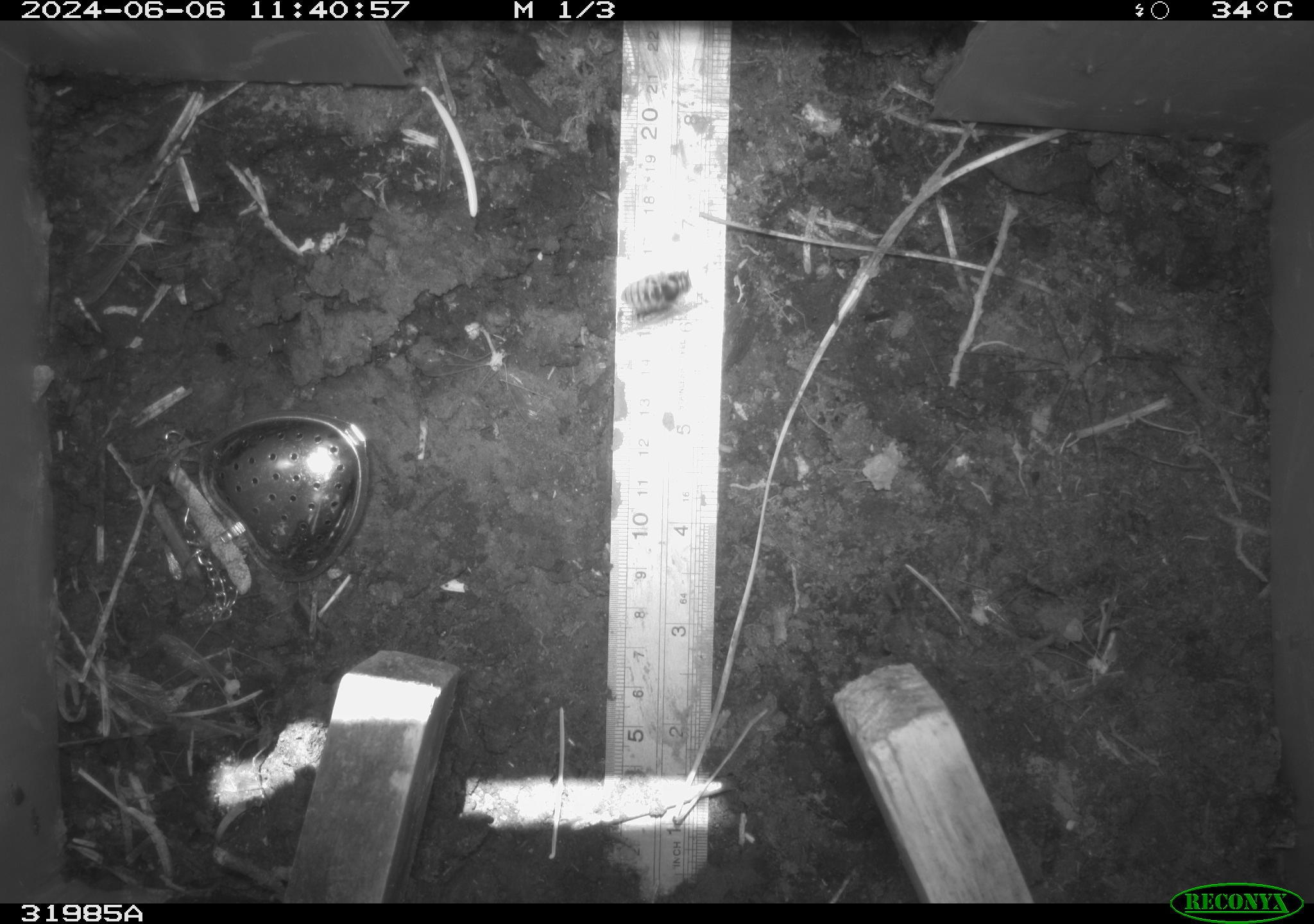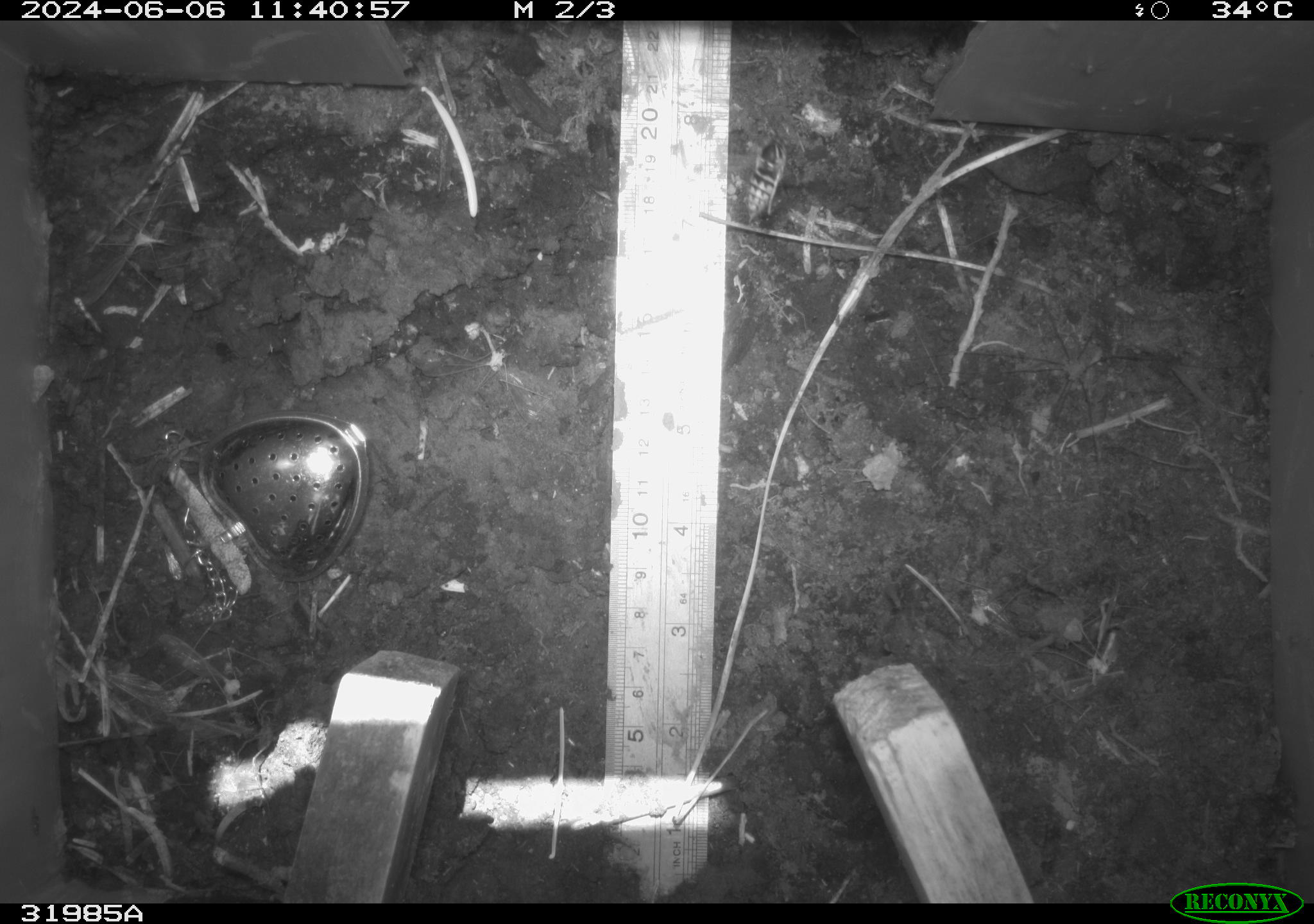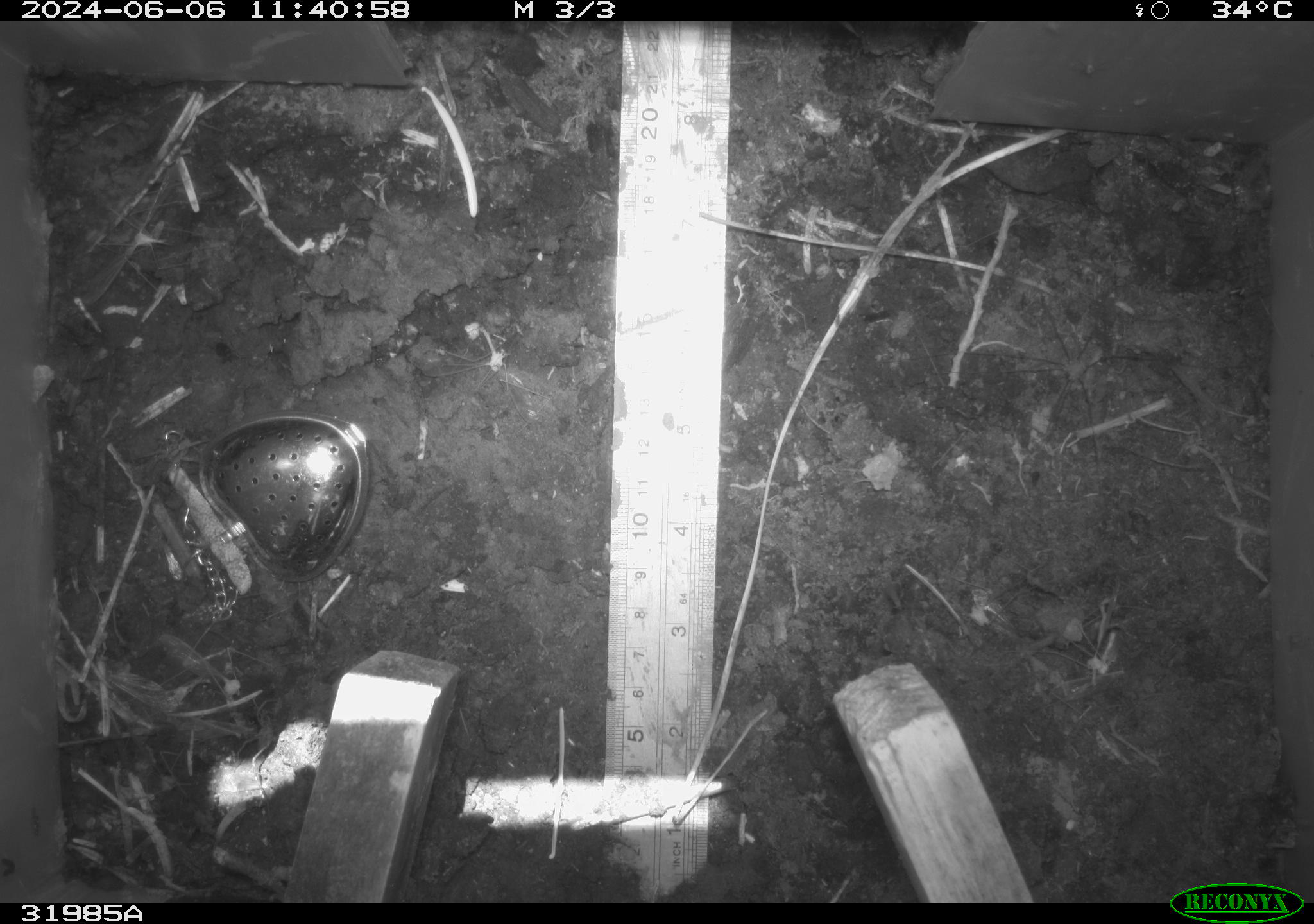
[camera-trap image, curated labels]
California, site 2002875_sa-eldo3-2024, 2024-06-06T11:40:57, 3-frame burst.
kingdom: Animalia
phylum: Arthropoda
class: Insecta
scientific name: Insecta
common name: insect